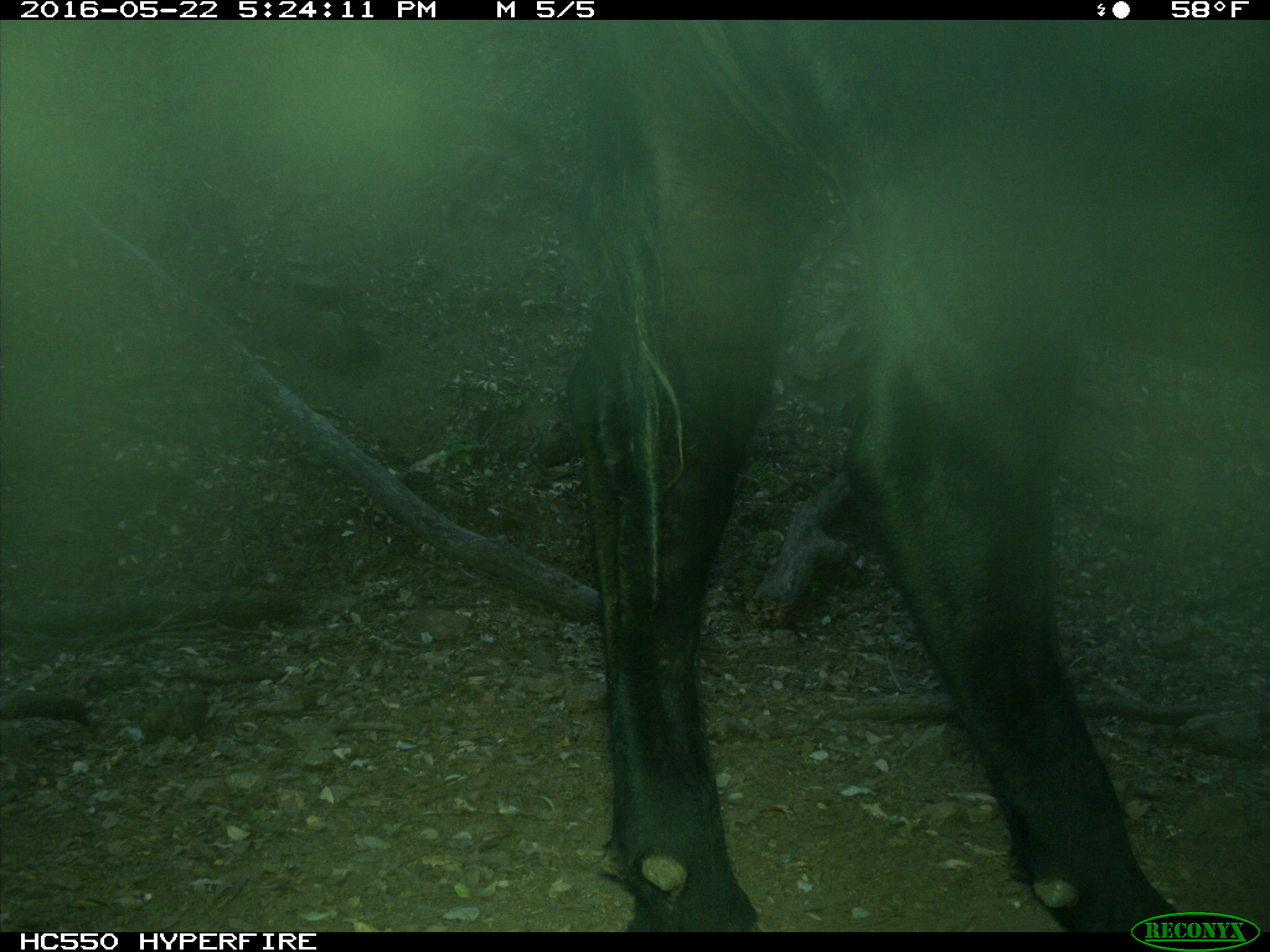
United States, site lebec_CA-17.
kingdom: Animalia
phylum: Chordata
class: Mammalia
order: Artiodactyla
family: Bovidae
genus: Bos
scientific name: Bos taurus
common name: domestic cow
Bos taurus (domestic cow).